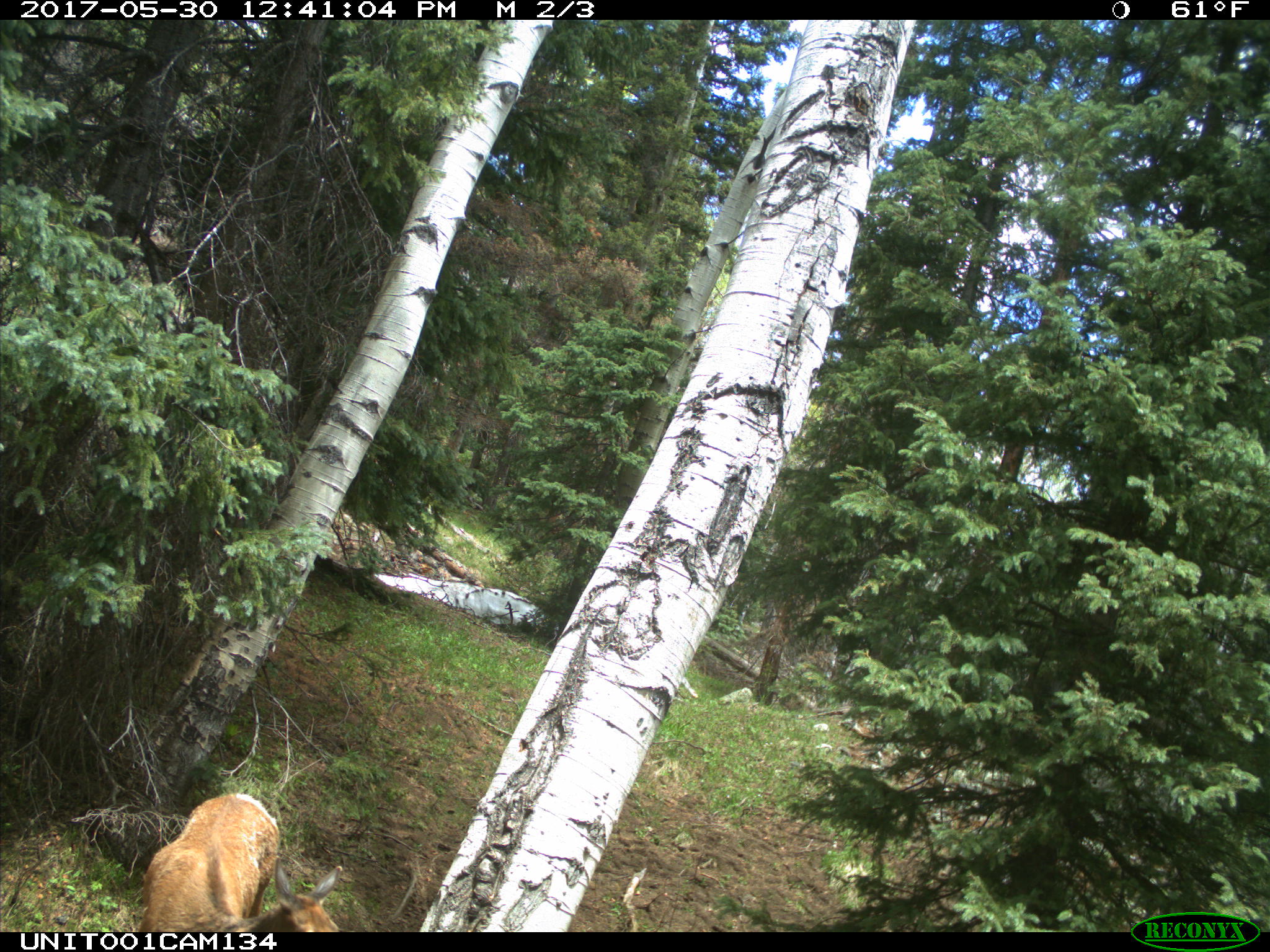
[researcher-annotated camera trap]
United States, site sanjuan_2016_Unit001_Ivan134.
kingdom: Animalia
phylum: Chordata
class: Mammalia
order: Artiodactyla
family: Cervidae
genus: Cervus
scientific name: Cervus elaphus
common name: red deer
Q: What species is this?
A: Cervus elaphus (red deer).